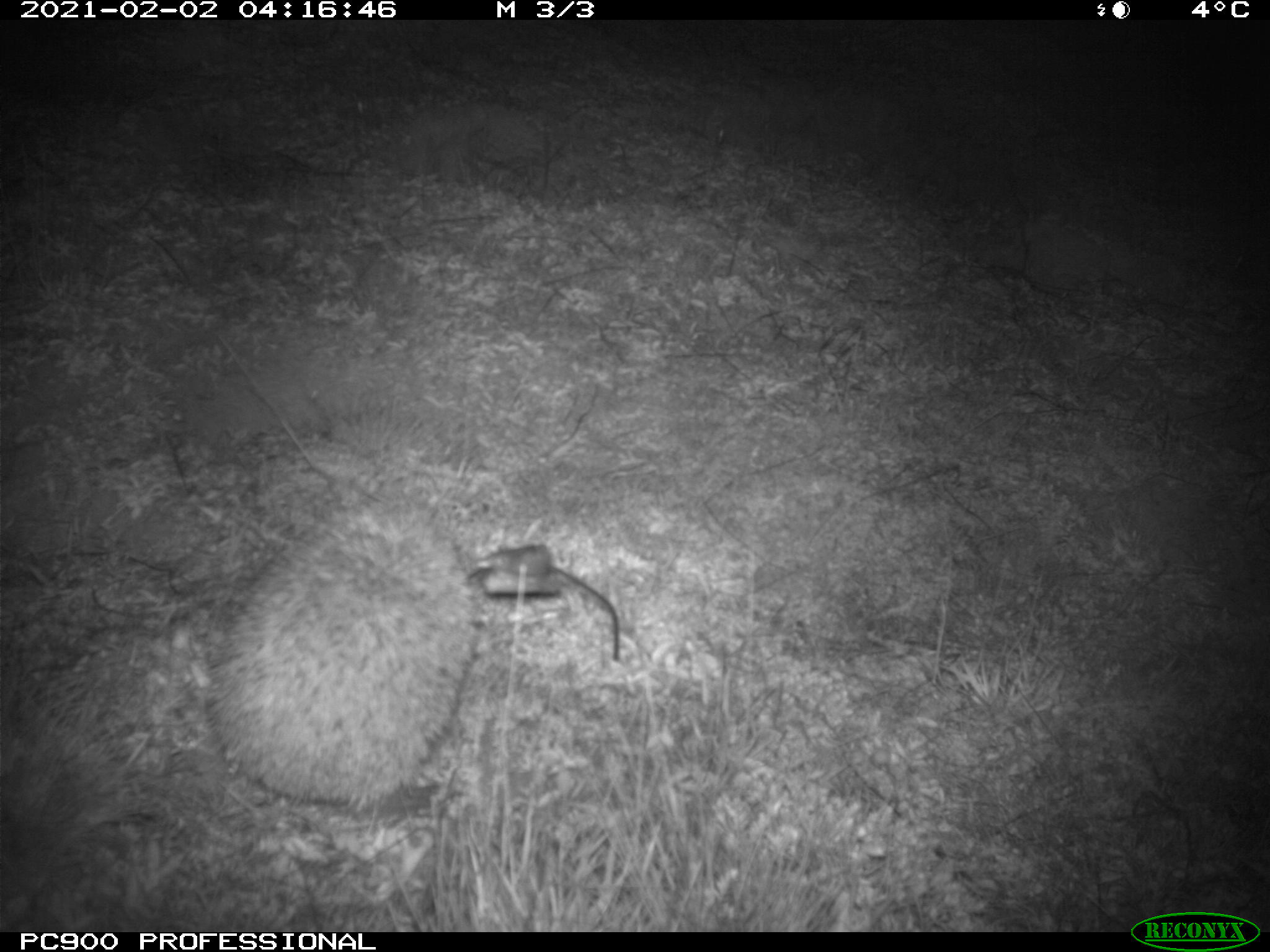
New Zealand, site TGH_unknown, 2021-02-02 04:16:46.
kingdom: Animalia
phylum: Chordata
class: Mammalia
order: Eulipotyphla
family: Erinaceidae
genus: Erinaceus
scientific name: Erinaceus europaeus europaeus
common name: european hedgehog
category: hedgehog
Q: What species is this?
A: Hedgehog (european hedgehog) (Erinaceus europaeus europaeus).